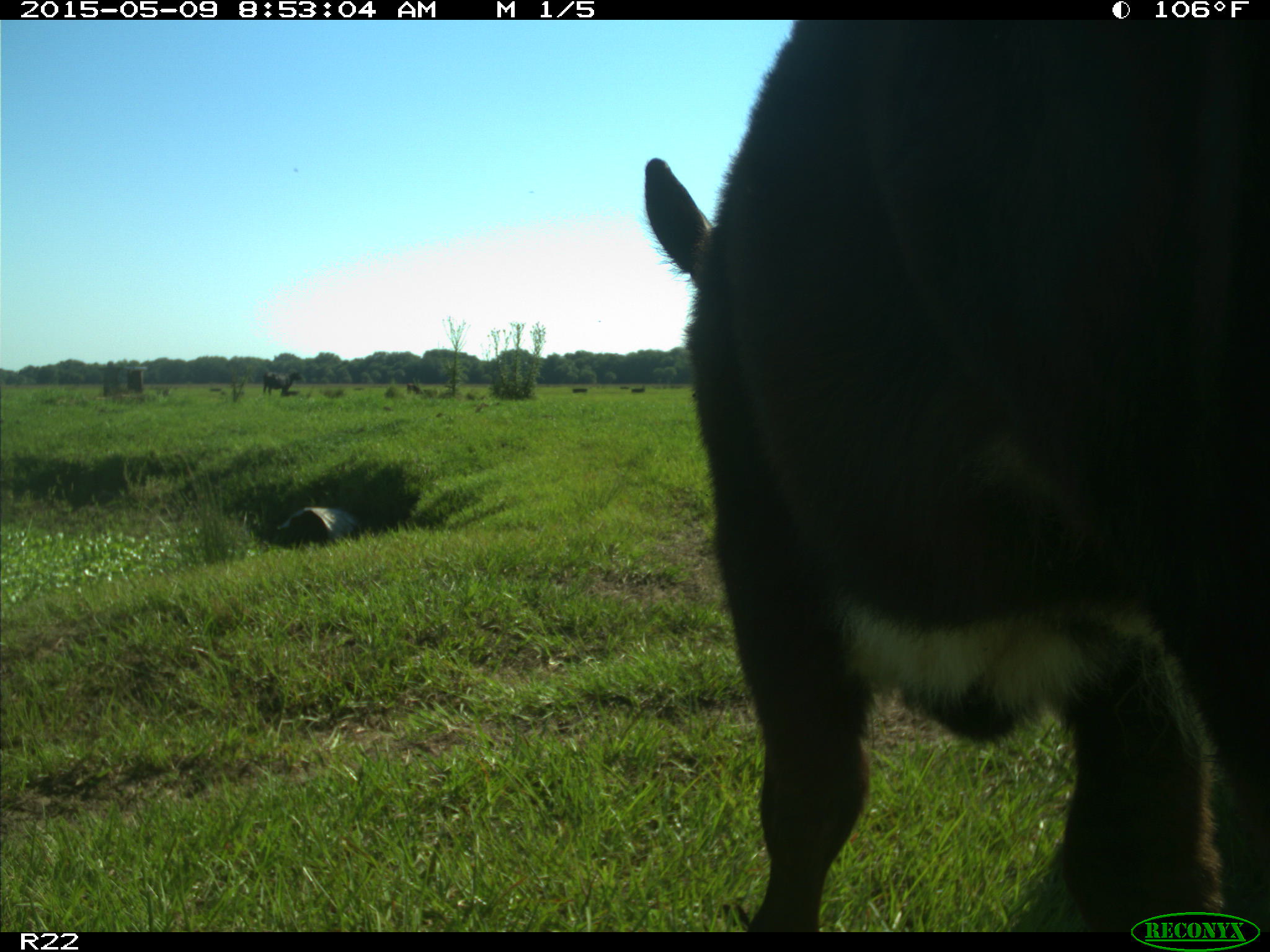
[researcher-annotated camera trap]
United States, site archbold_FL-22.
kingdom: Animalia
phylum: Chordata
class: Mammalia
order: Artiodactyla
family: Bovidae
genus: Bos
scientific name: Bos taurus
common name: domestic cow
Bos taurus (domestic cow).